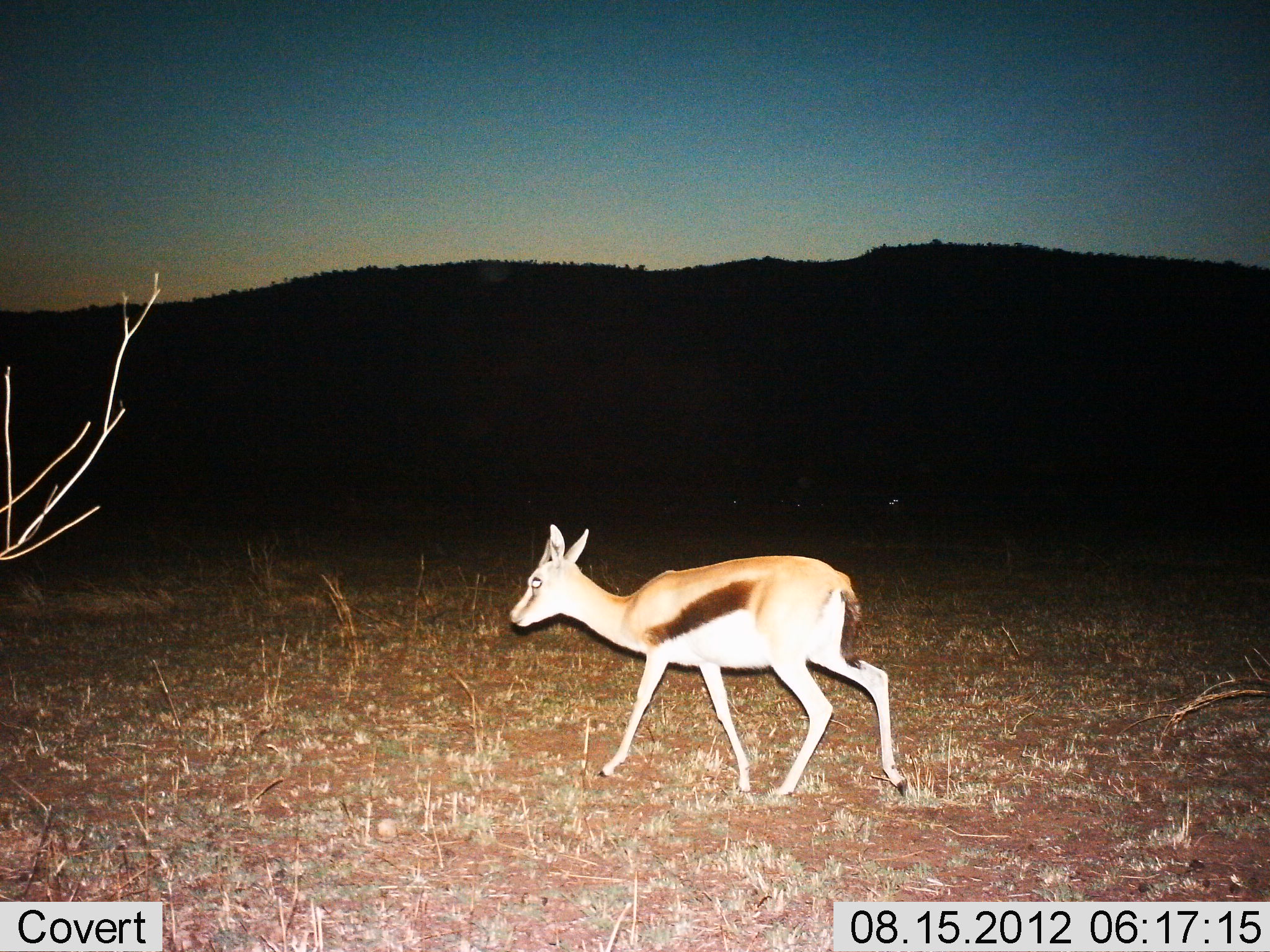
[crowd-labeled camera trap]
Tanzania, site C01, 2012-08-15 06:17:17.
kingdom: Animalia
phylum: Chordata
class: Mammalia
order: Artiodactyla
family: Bovidae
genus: Eudorcas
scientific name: Eudorcas thomsonii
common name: thomson's gazelle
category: gazellethomsons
Gazellethomsons (thomson's gazelle) (Eudorcas thomsonii), count 1. Behavior (volunteer vote fractions): standing 20%, resting 0%, moving 80%, interacting 0%. Young present (vote fraction): 10%. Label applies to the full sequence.